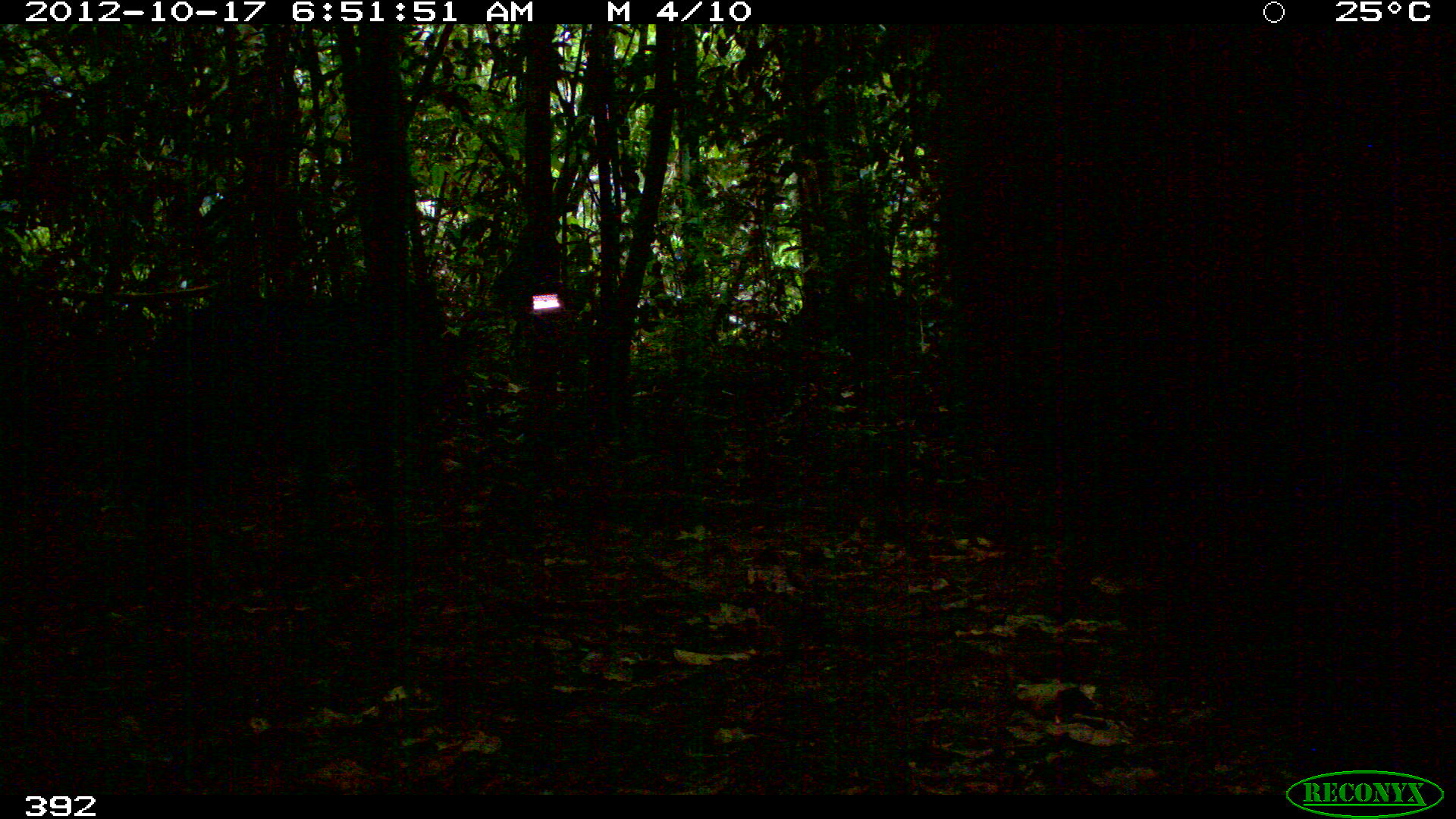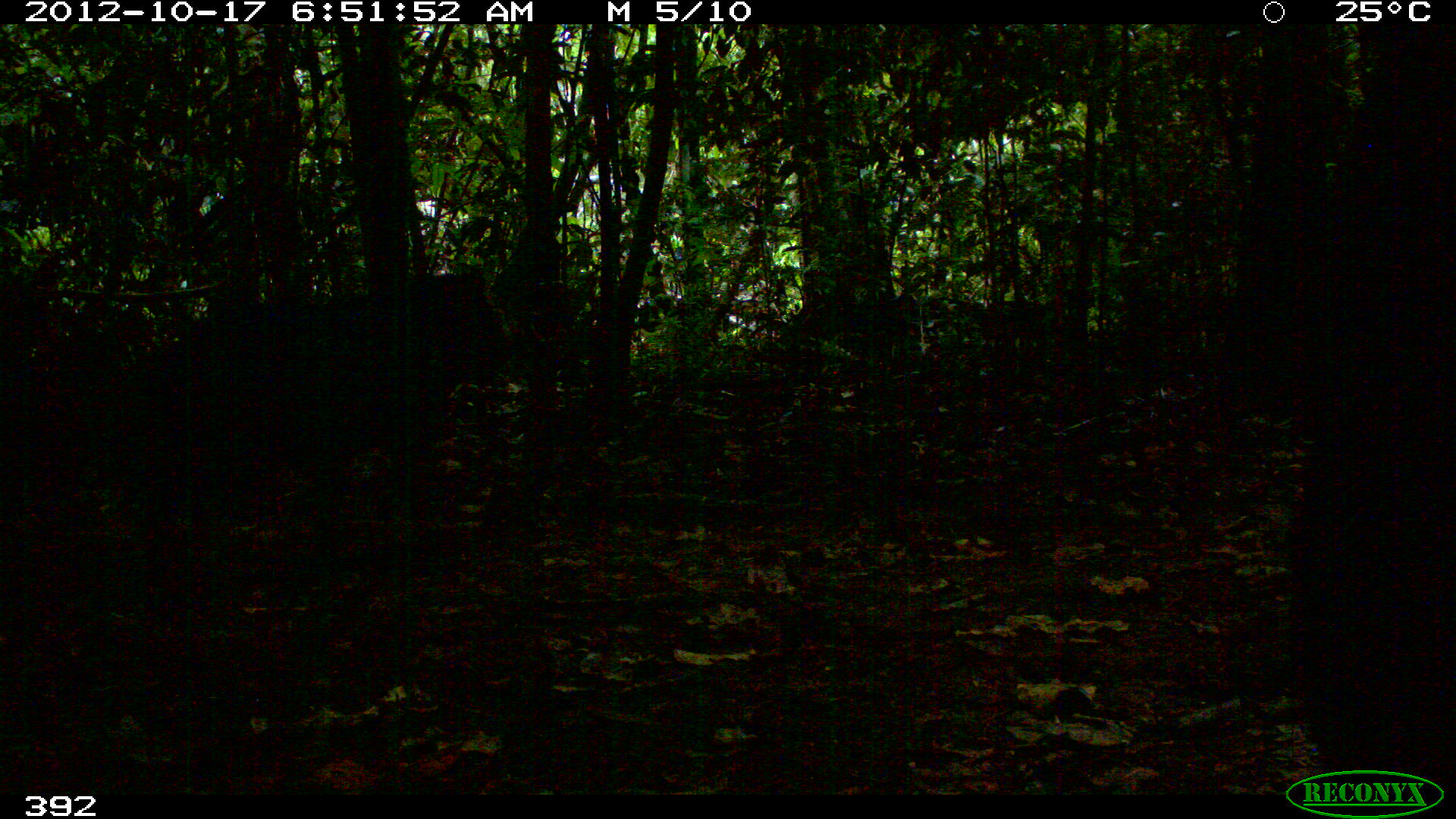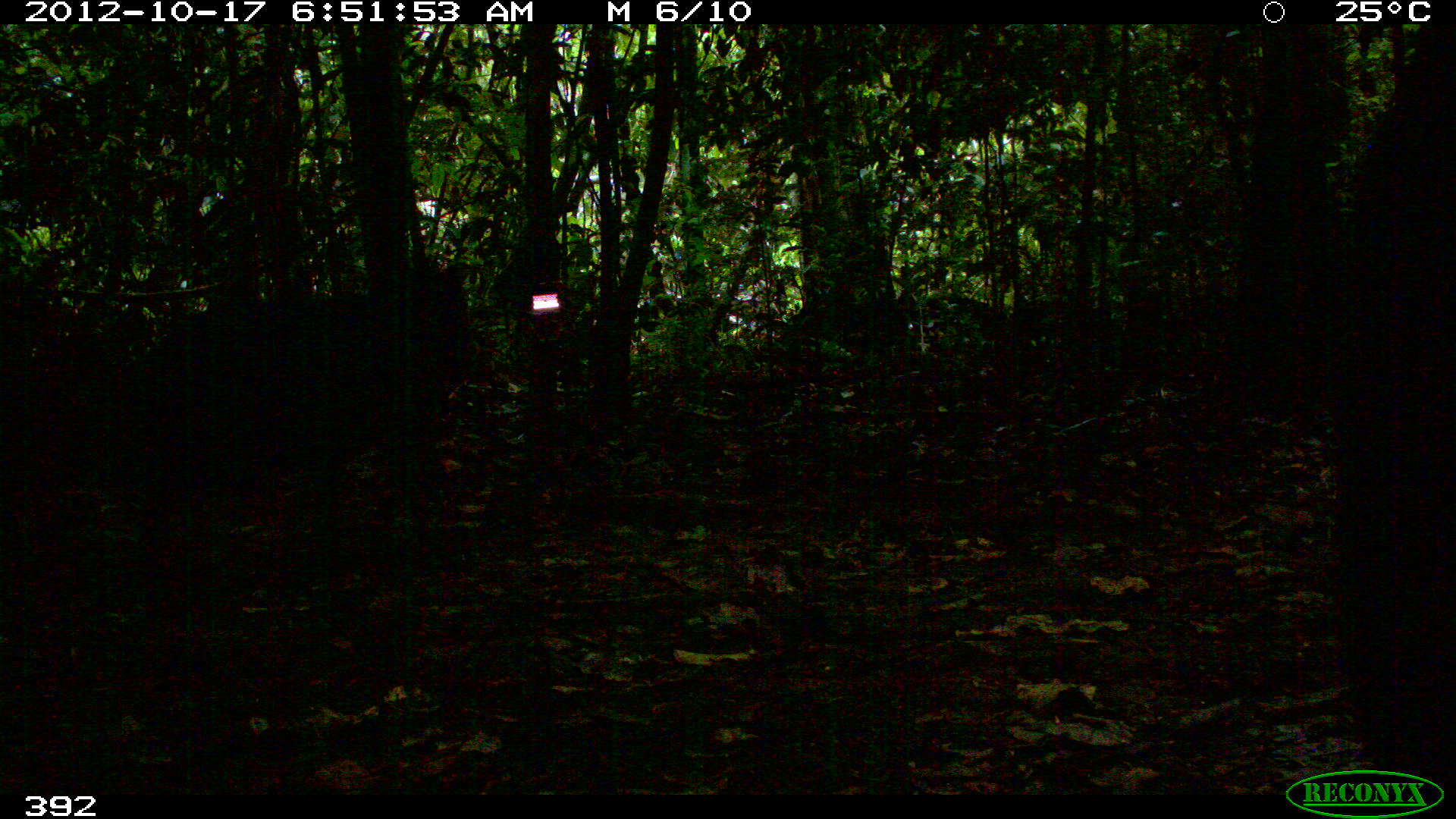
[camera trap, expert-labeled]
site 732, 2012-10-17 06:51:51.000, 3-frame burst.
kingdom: Animalia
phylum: Chordata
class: Mammalia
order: Artiodactyla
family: Tayassuidae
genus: Tayassu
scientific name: Tayassu pecari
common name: white-lipped peccary